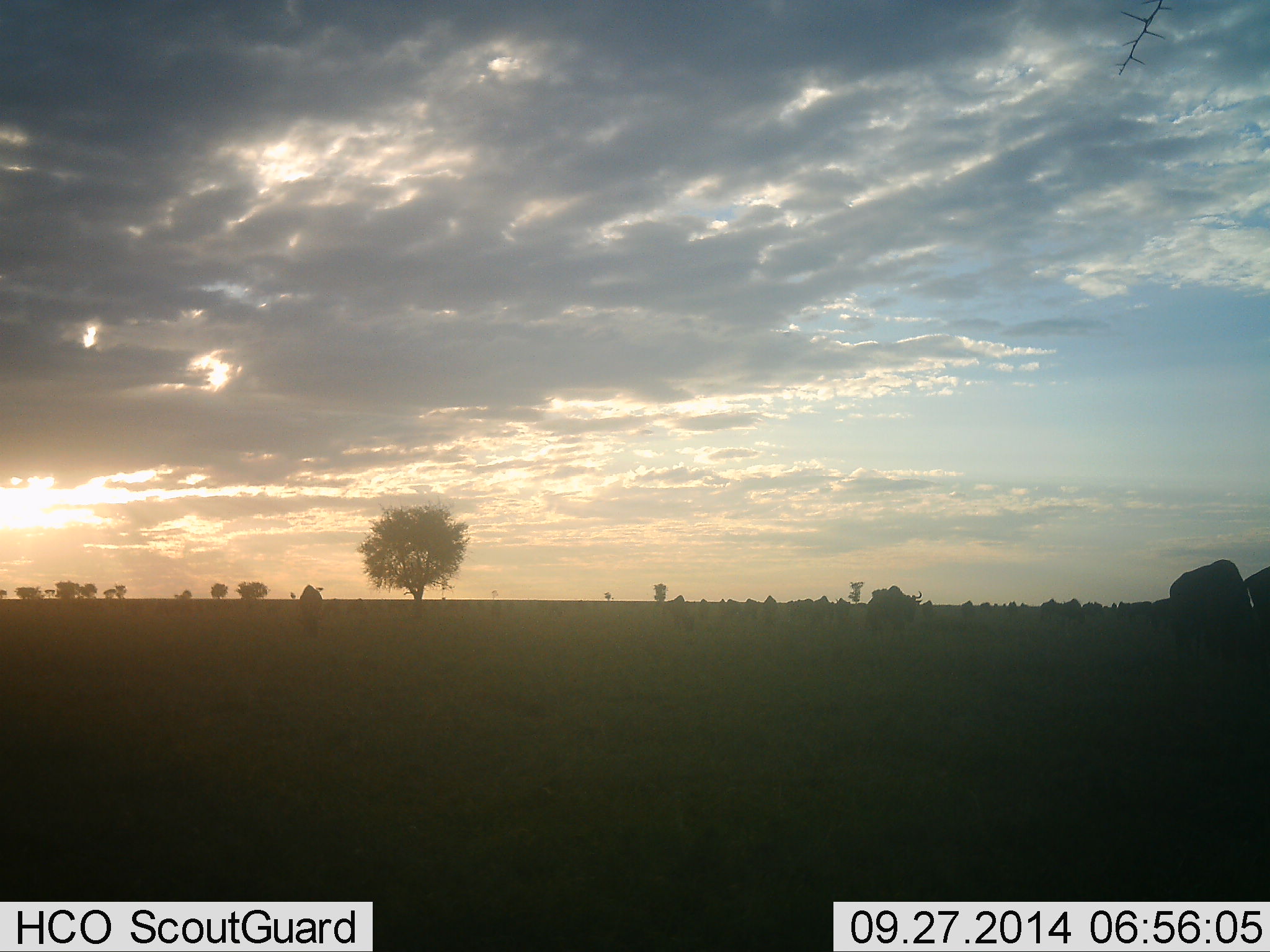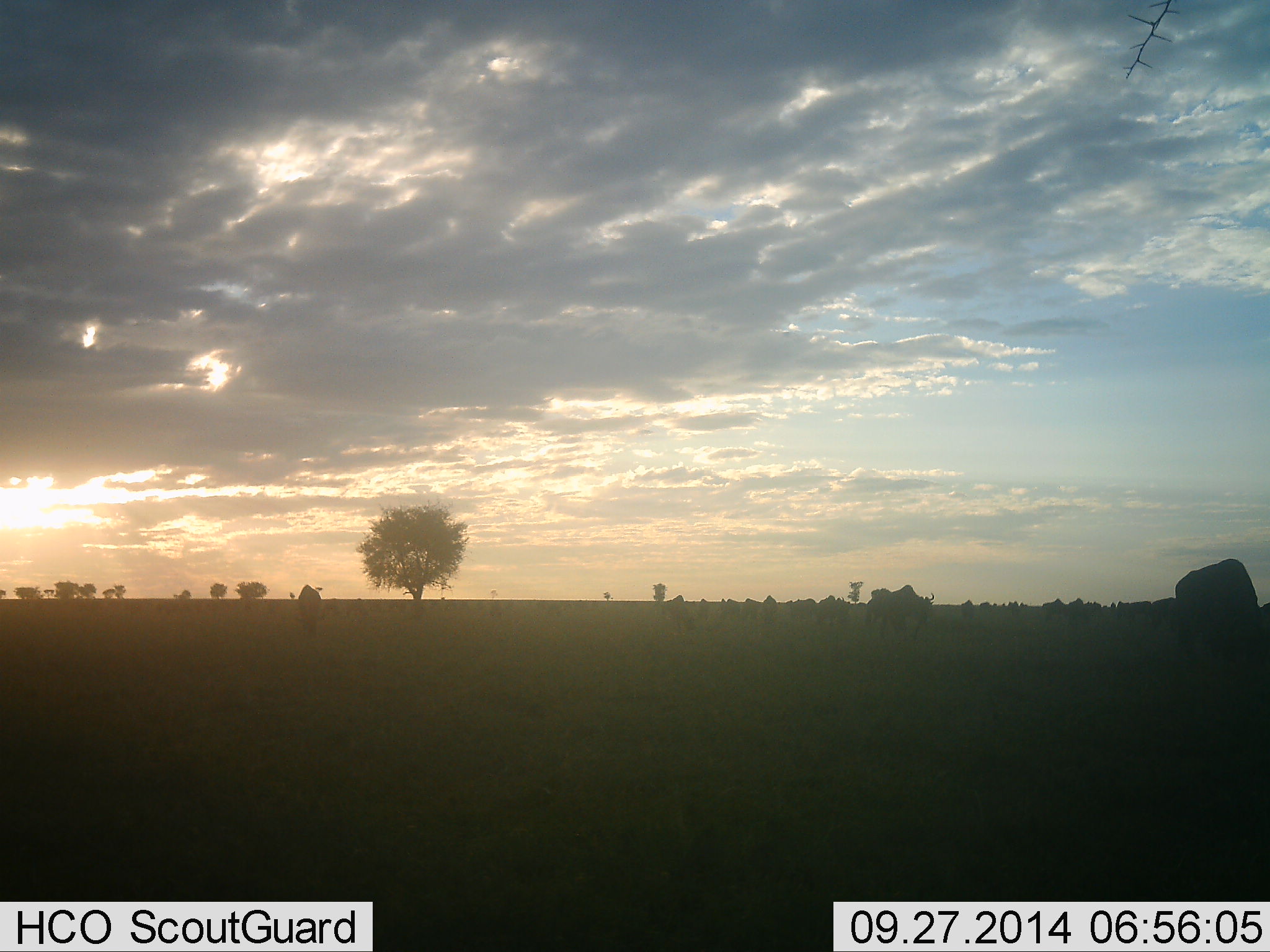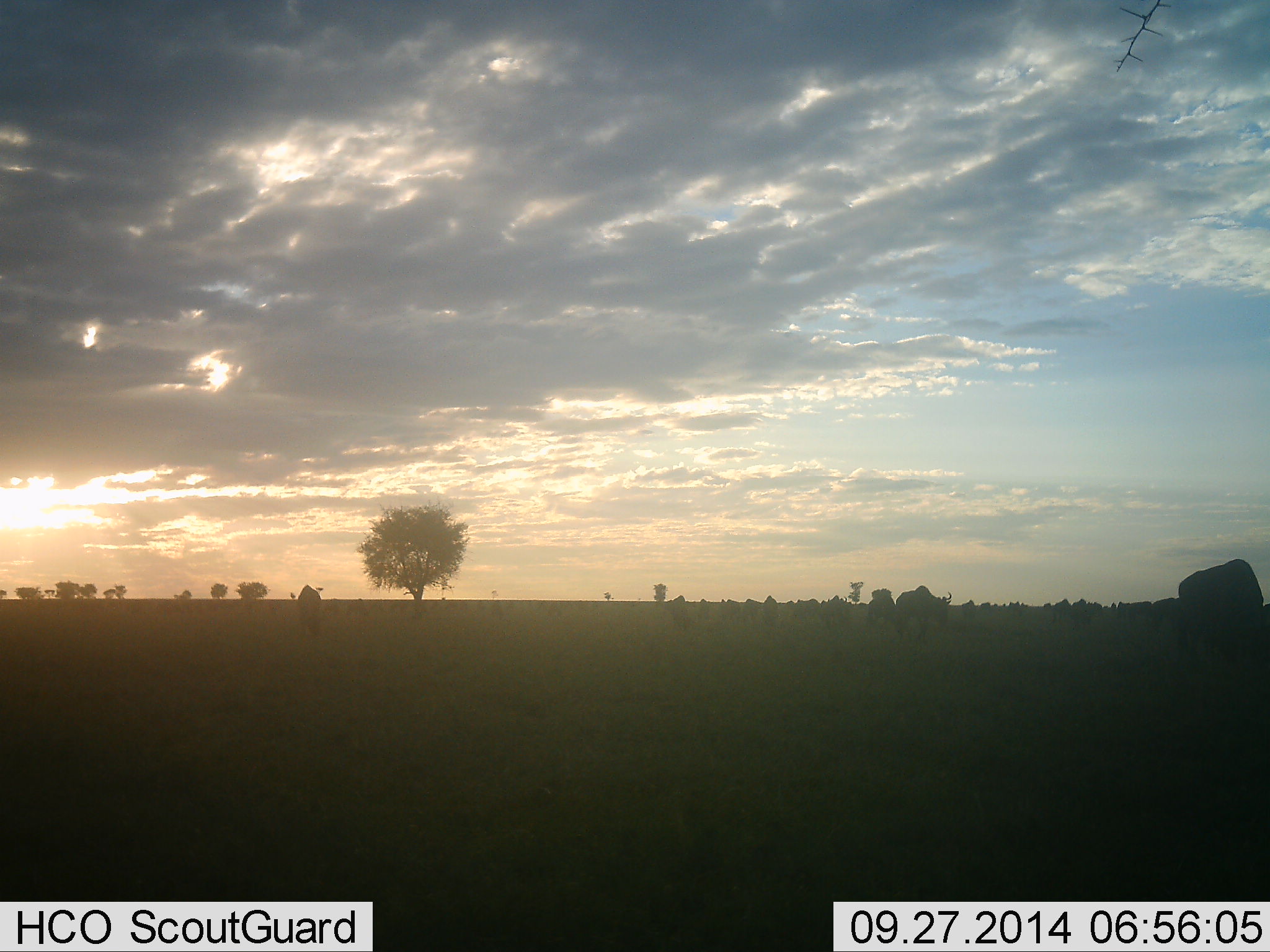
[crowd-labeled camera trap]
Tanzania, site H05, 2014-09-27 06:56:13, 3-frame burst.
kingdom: Animalia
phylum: Chordata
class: Mammalia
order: Artiodactyla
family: Bovidae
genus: Connochaetes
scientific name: Connochaetes taurinus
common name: blue wildebeest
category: wildebeest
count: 11-50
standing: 20%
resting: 0%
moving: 80%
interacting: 0%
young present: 0%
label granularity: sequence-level